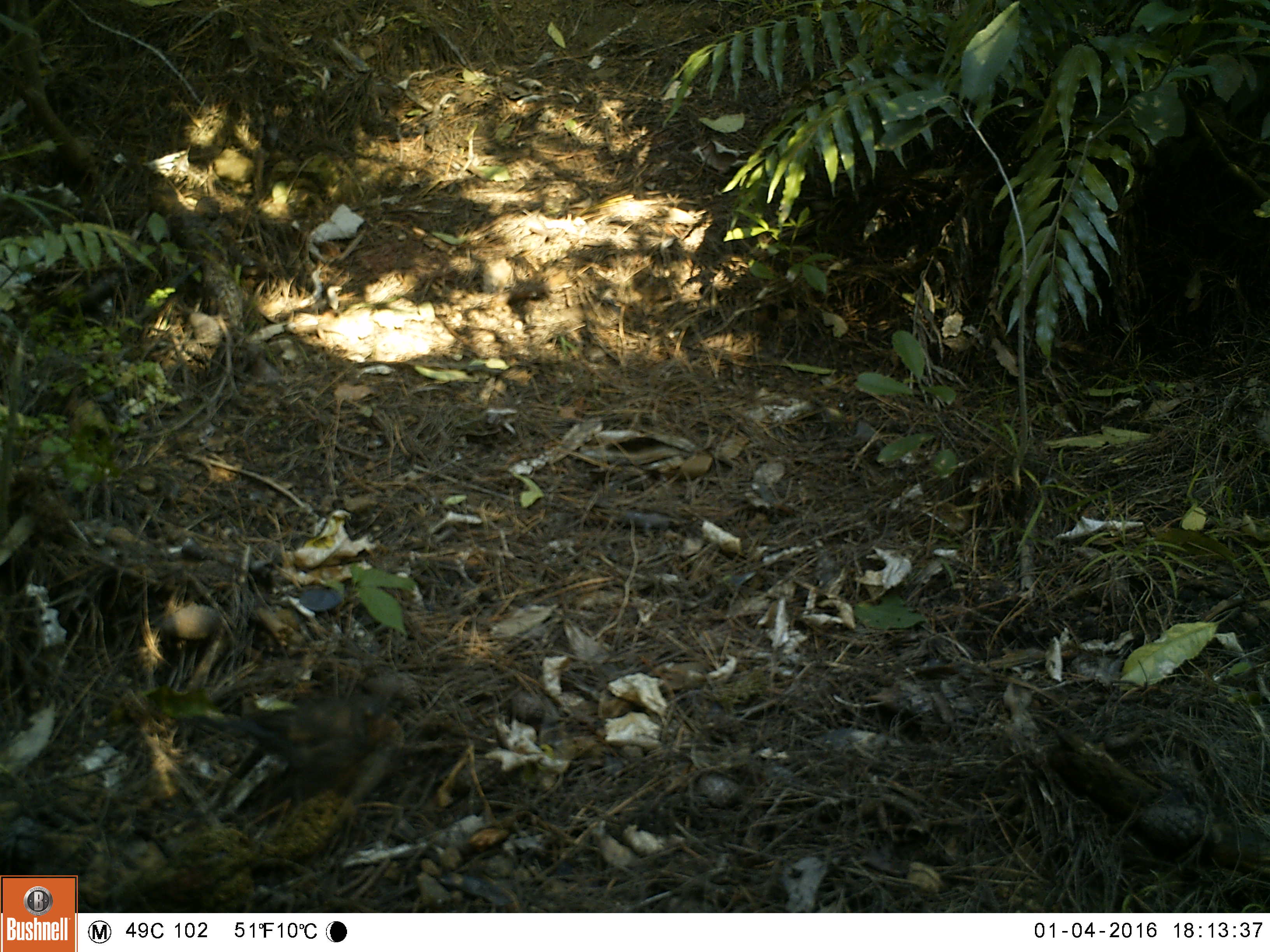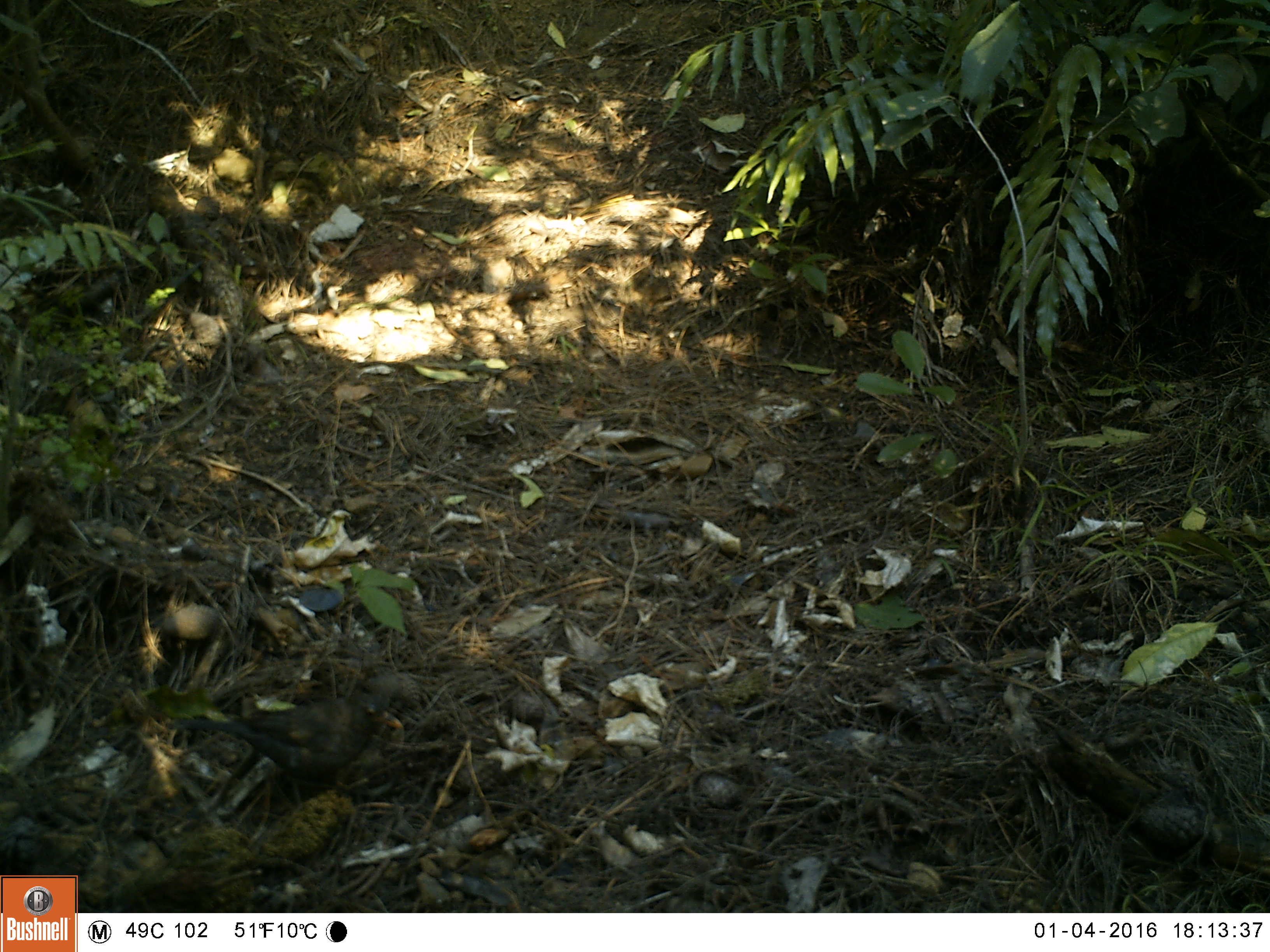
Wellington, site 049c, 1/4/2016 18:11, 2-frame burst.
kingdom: Animalia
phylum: Chordata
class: Aves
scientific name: Aves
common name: bird